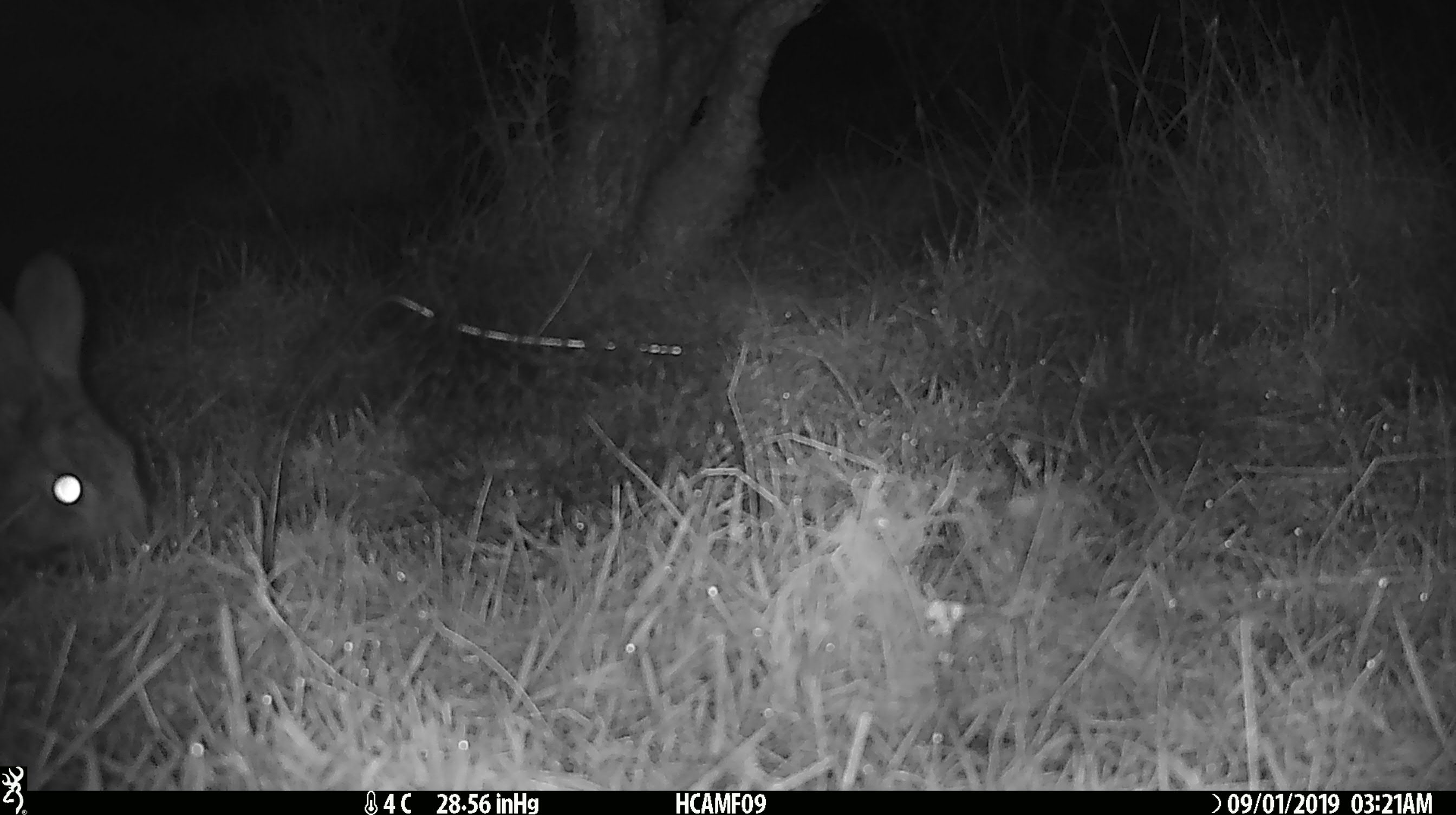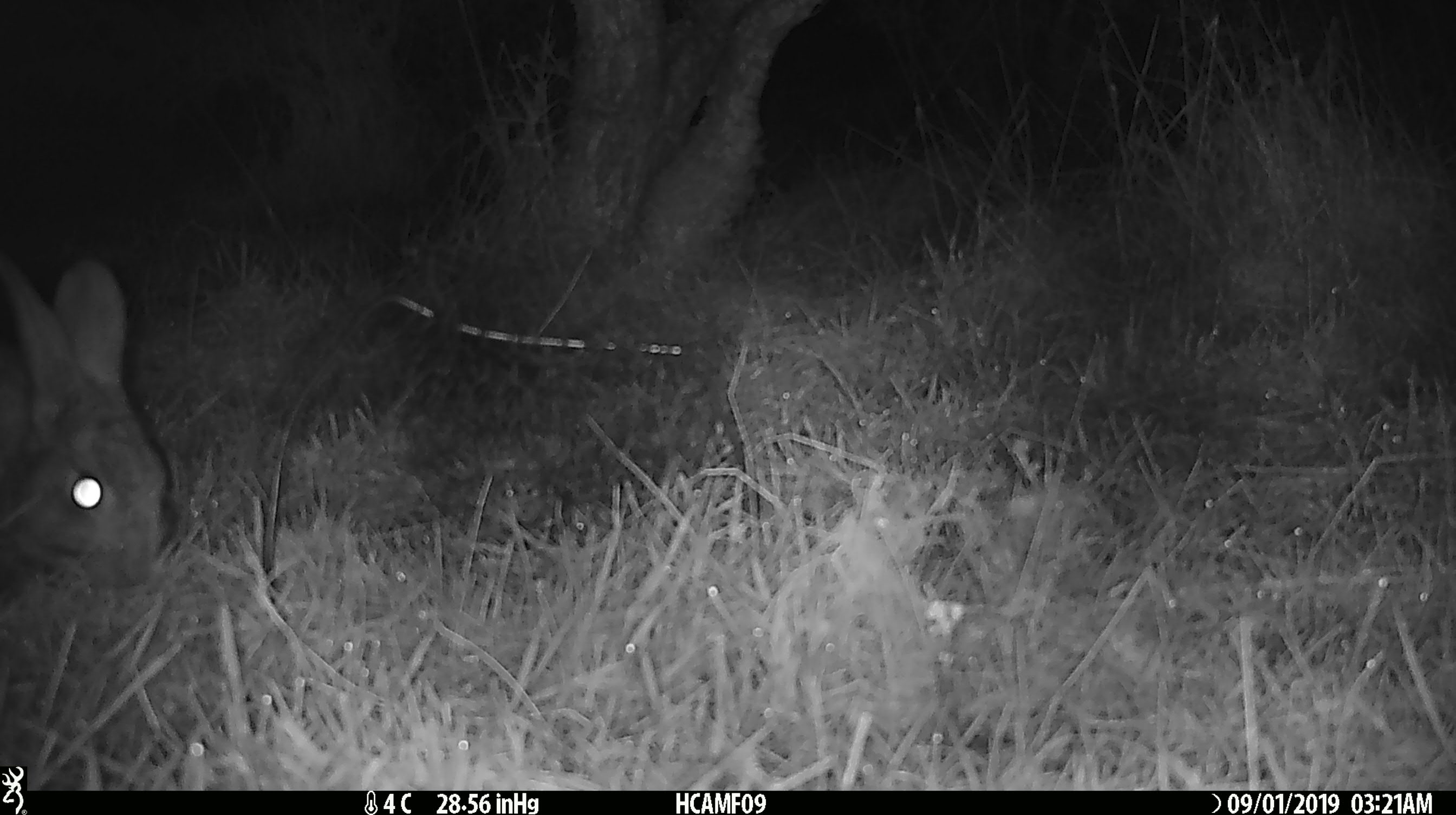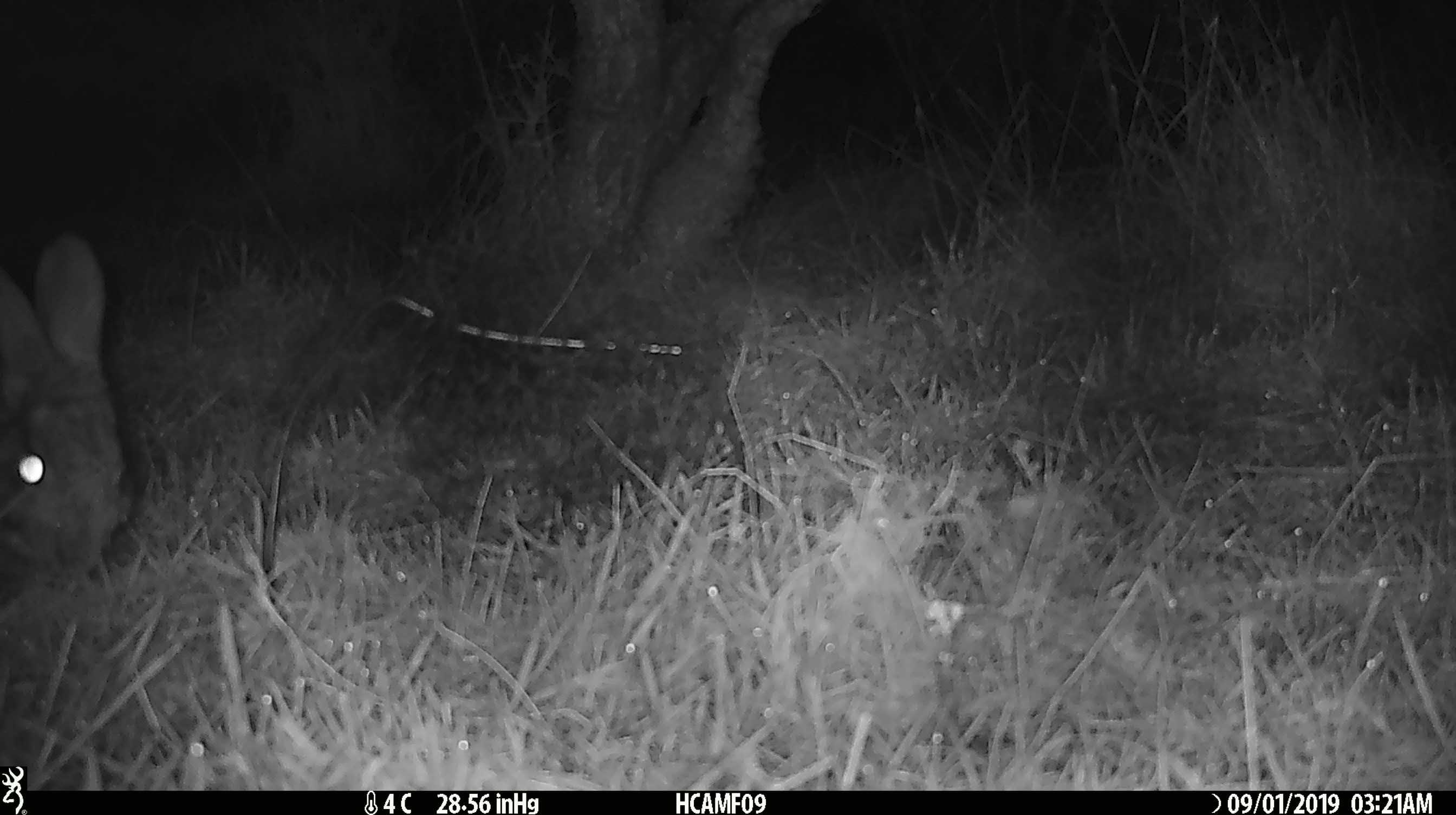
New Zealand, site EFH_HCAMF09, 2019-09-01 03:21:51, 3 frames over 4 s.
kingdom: Animalia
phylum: Chordata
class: Mammalia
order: Lagomorpha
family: Leporidae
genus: Oryctolagus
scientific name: Oryctolagus cuniculus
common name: european rabbit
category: rabbit